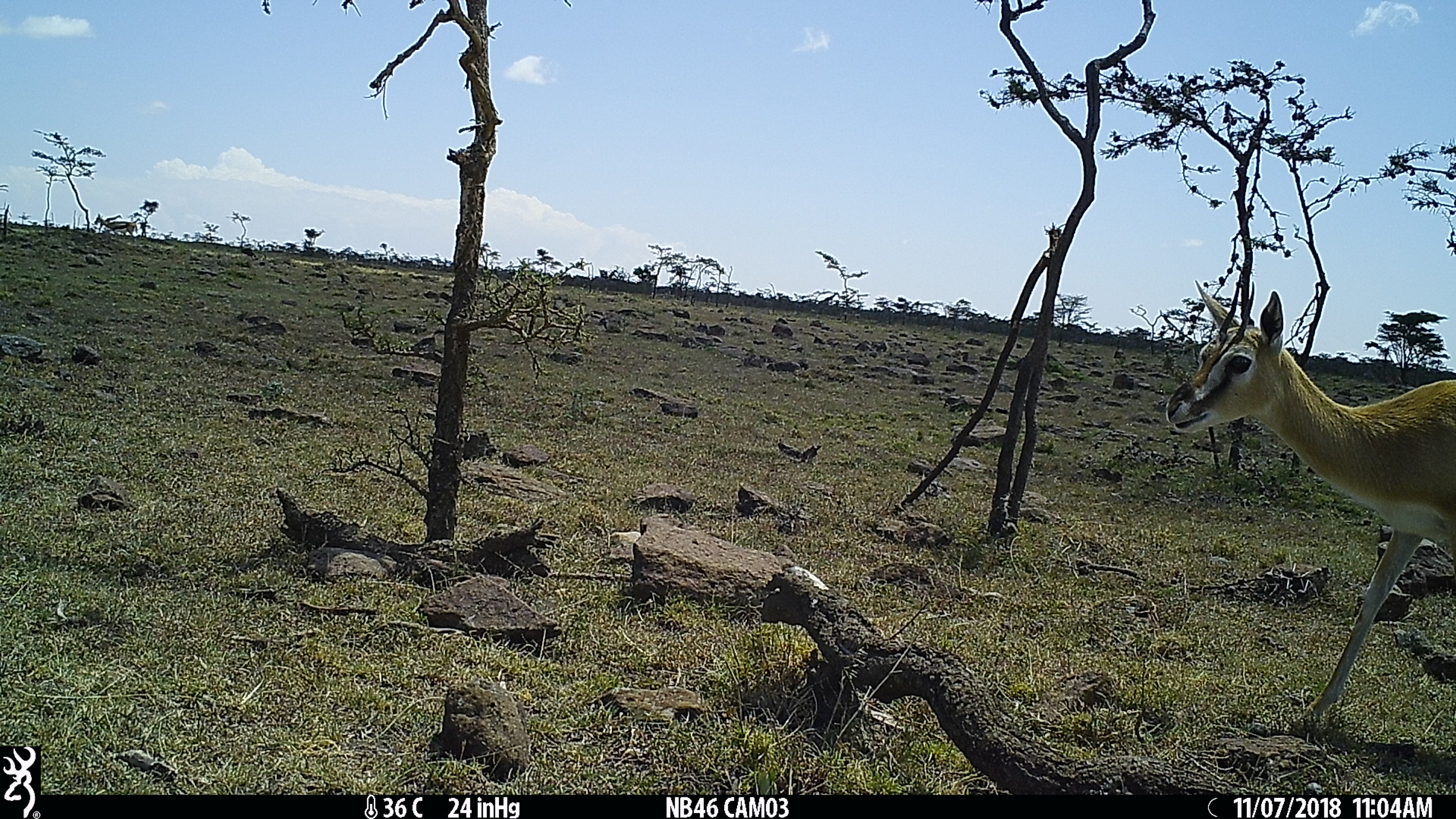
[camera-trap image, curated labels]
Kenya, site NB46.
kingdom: Animalia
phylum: Chordata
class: Mammalia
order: Artiodactyla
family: Bovidae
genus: Eudorcas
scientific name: Eudorcas thomsonii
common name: thomon's gazelle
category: gazelle thomsons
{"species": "gazelle thomsons (thomon's gazelle) (Eudorcas thomsonii)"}